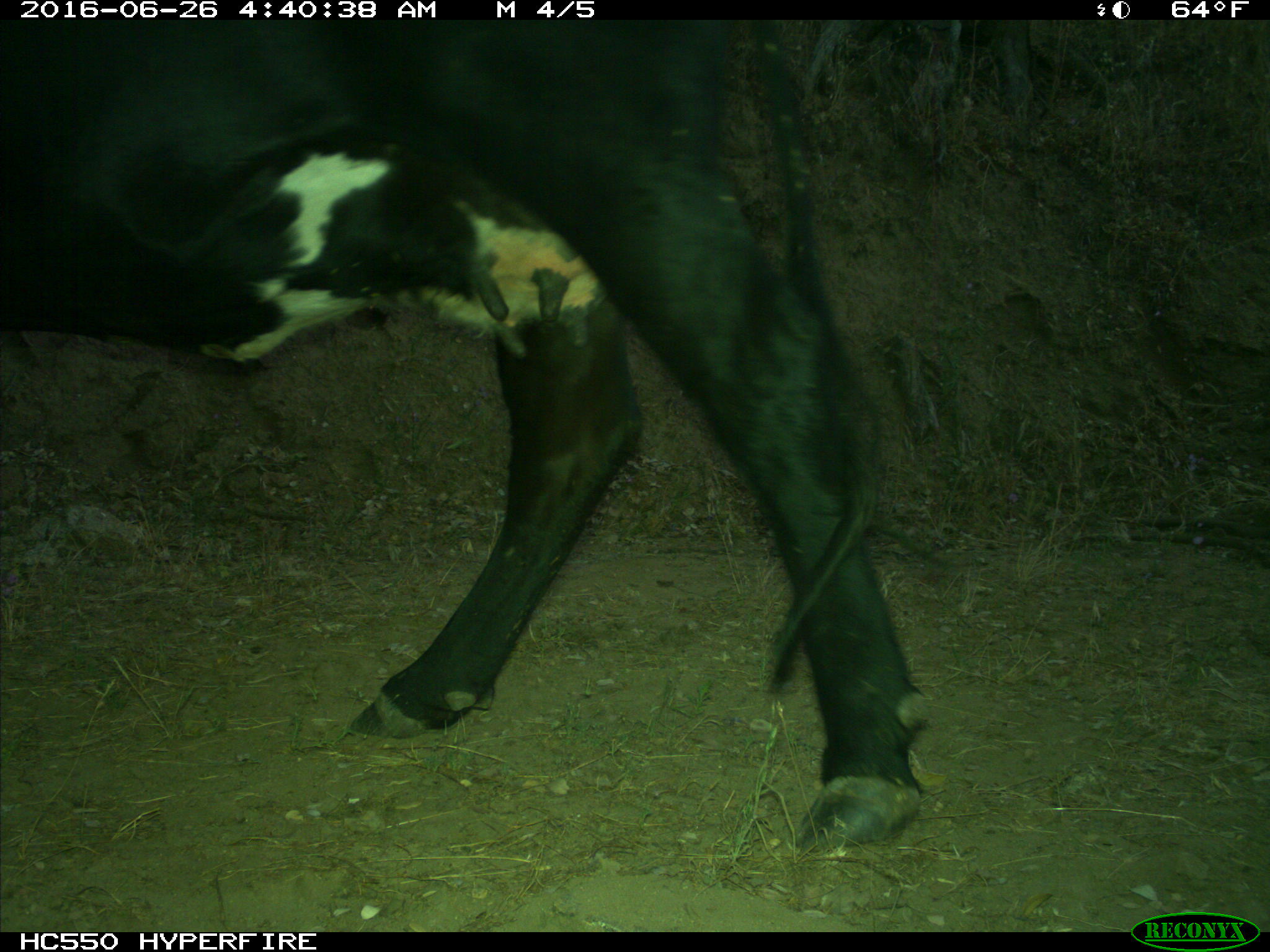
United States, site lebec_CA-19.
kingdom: Animalia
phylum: Chordata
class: Mammalia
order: Artiodactyla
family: Bovidae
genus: Bos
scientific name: Bos taurus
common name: domestic cow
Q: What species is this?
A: Bos taurus (domestic cow).